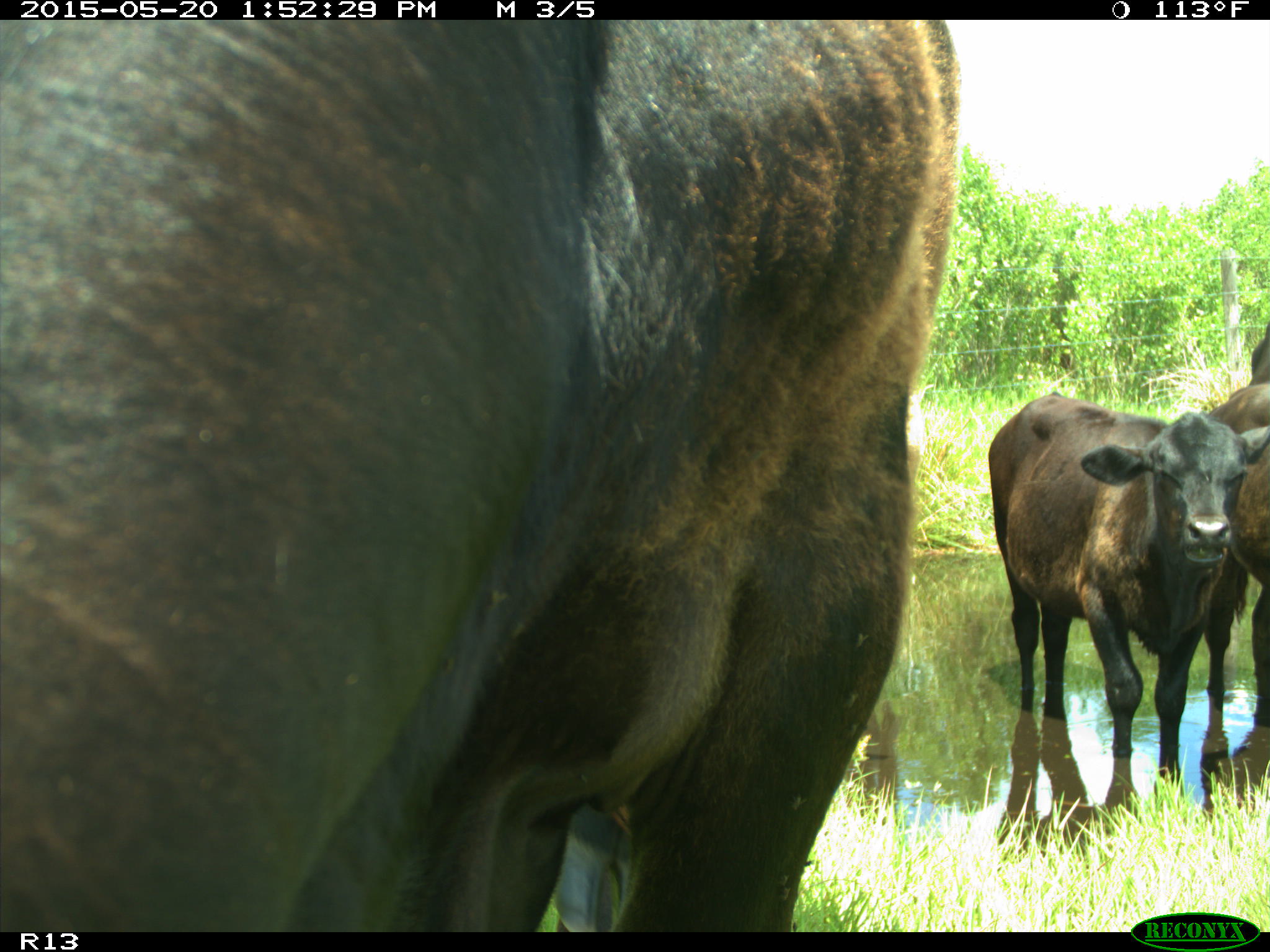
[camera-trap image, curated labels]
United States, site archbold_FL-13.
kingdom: Animalia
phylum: Chordata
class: Mammalia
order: Artiodactyla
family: Bovidae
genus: Bos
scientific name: Bos taurus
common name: domestic cow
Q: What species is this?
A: Bos taurus (domestic cow).